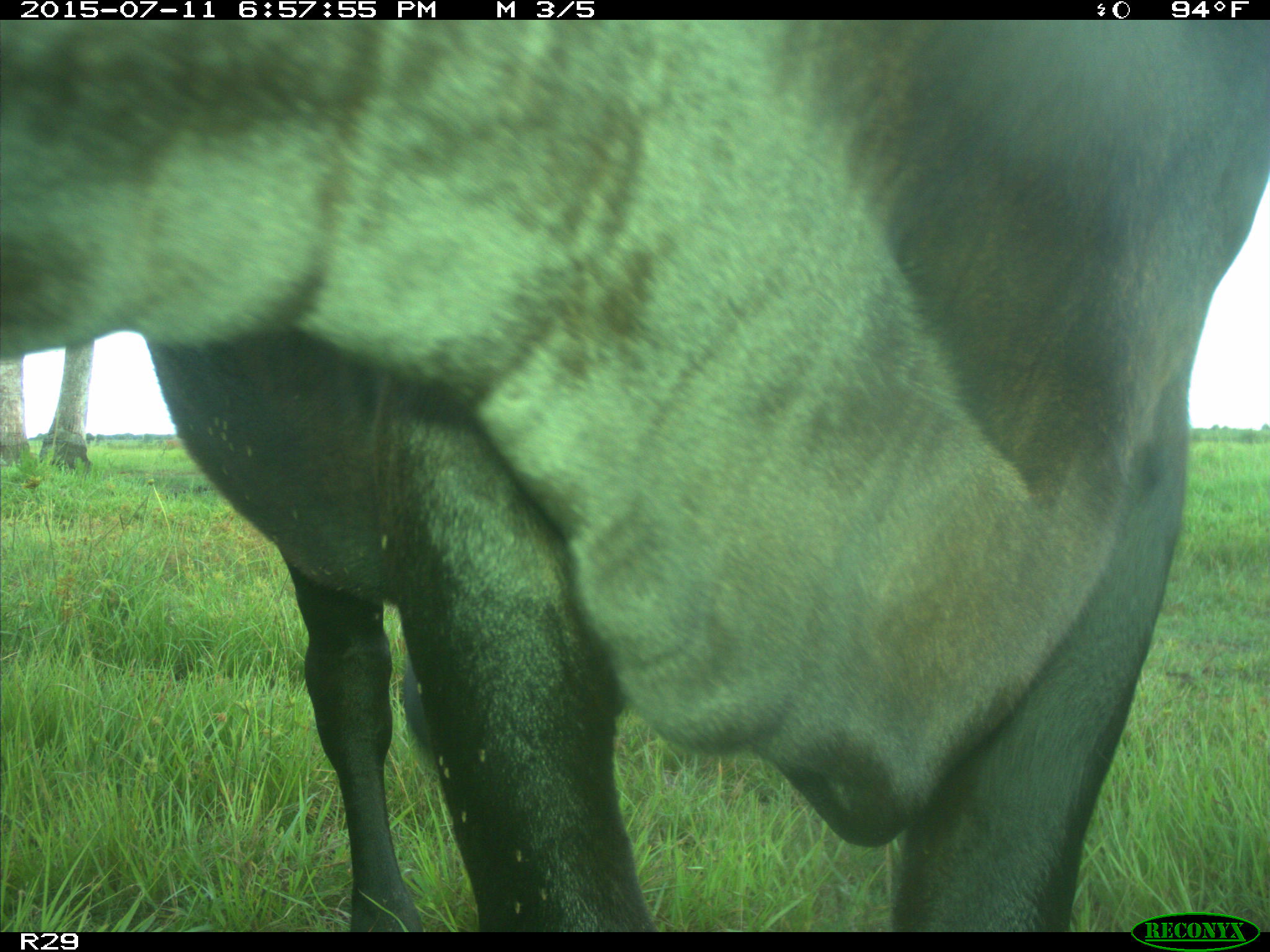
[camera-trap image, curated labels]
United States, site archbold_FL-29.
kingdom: Animalia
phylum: Chordata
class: Mammalia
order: Artiodactyla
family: Bovidae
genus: Bos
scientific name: Bos taurus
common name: domestic cow